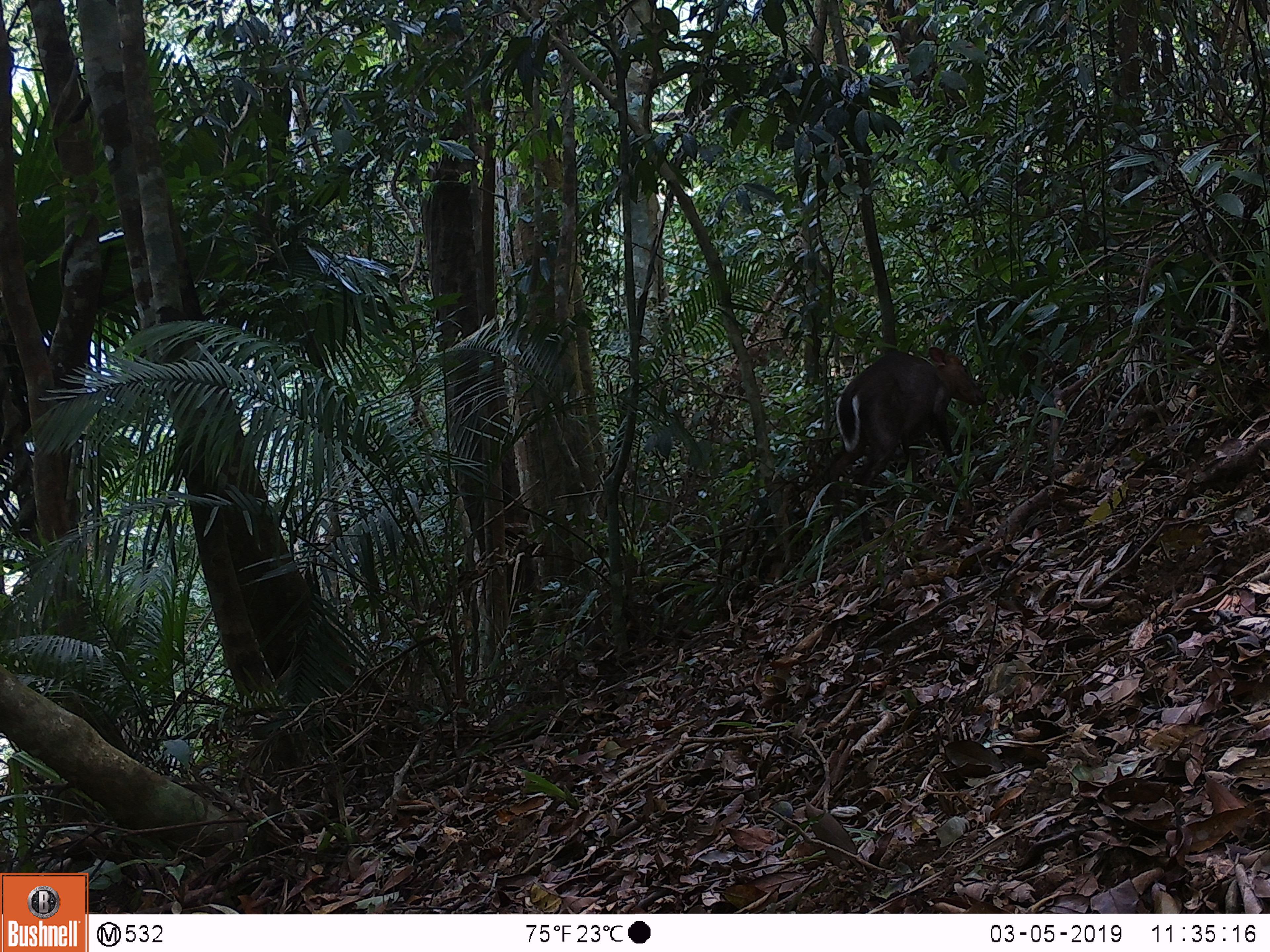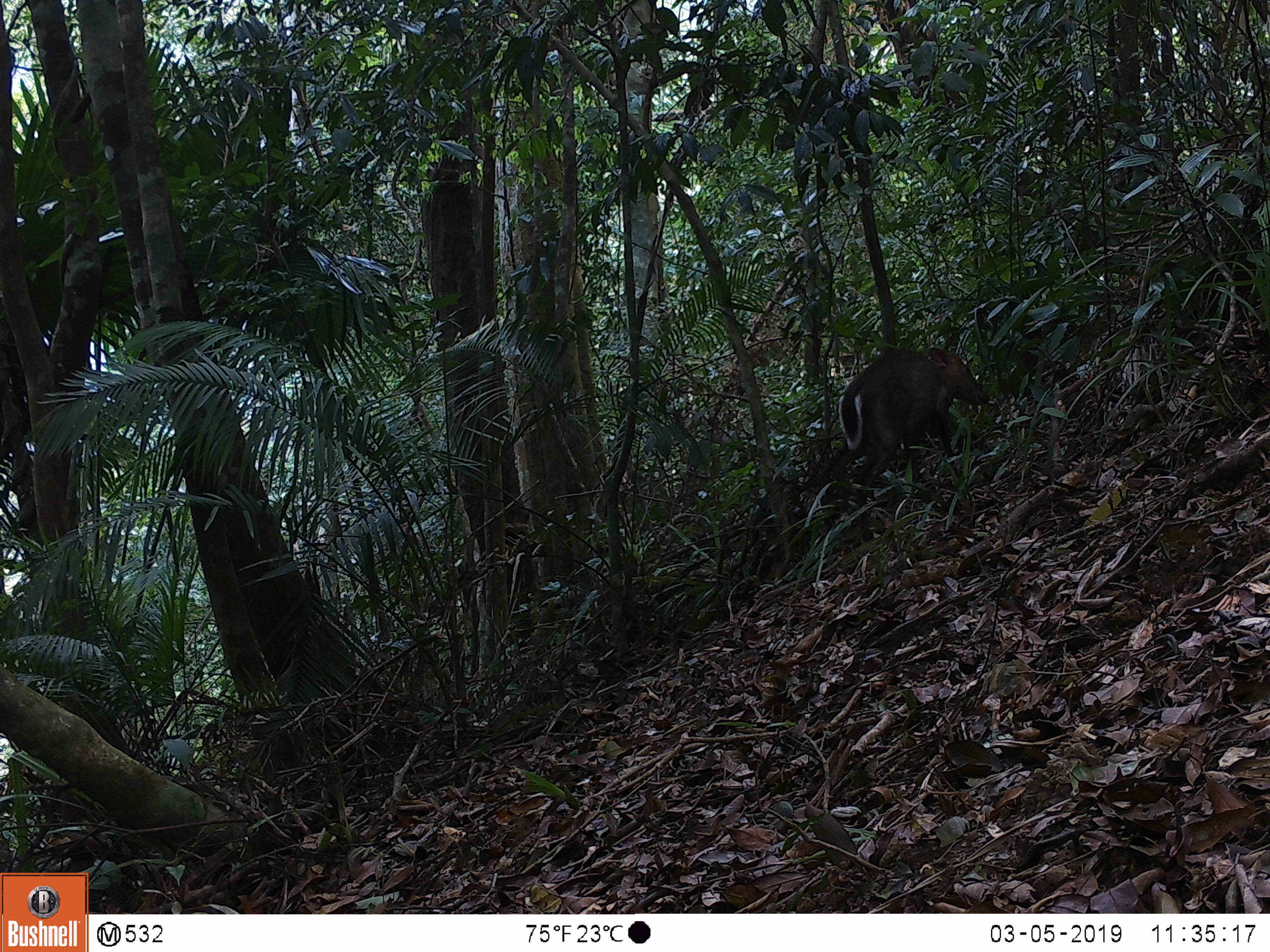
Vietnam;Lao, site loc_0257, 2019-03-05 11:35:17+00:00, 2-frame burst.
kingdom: Animalia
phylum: Chordata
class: Mammalia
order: Artiodactyla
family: Cervidae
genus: Muntiacus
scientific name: Muntiacus rooseveltorum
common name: roosevelt's muntjac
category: roosevelts muntjac group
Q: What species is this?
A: Roosevelts muntjac group (roosevelt's muntjac) (Muntiacus rooseveltorum).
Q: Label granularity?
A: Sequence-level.